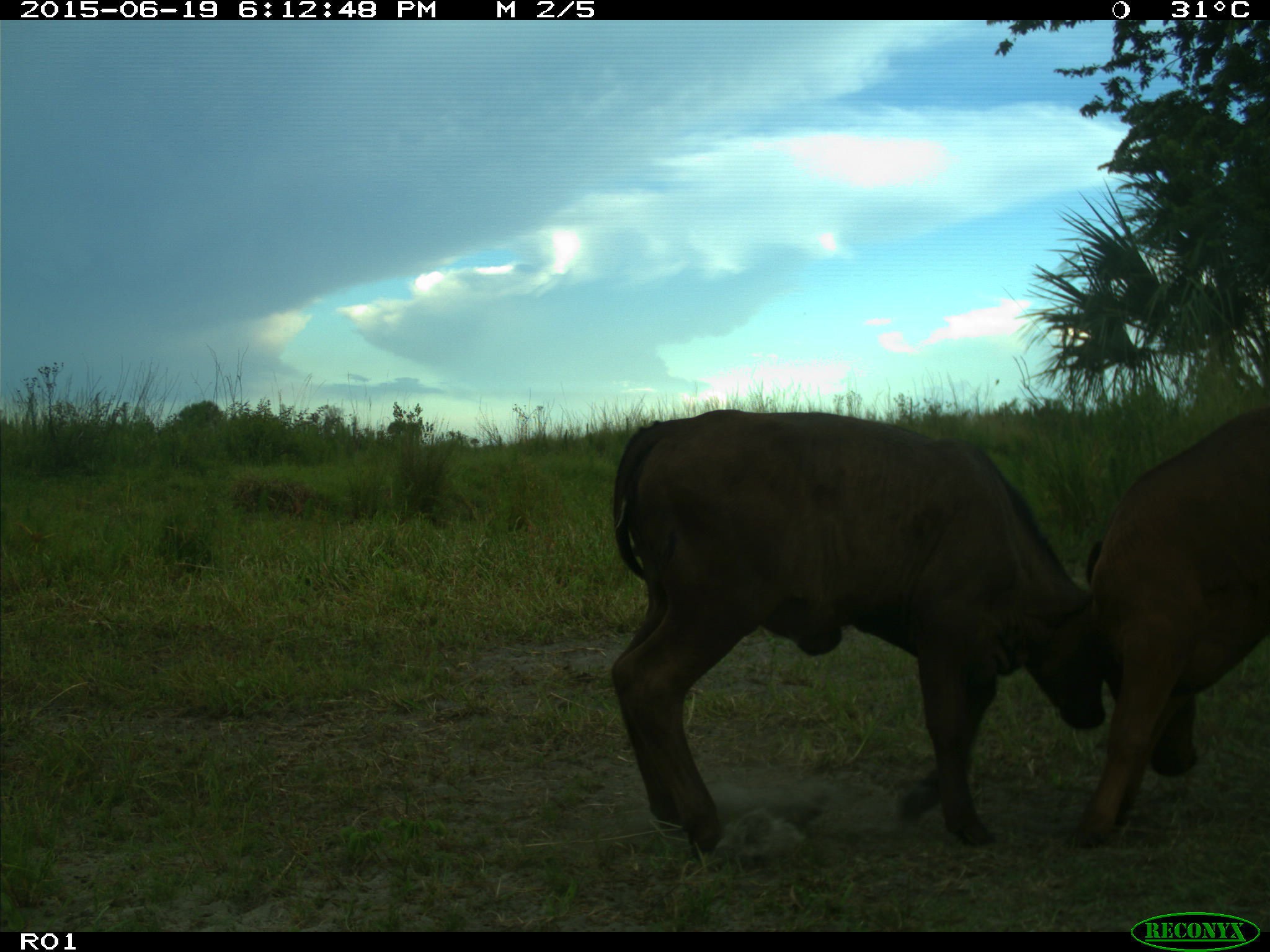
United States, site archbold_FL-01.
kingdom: Animalia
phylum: Chordata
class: Mammalia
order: Artiodactyla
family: Bovidae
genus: Bos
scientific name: Bos taurus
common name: domestic cow